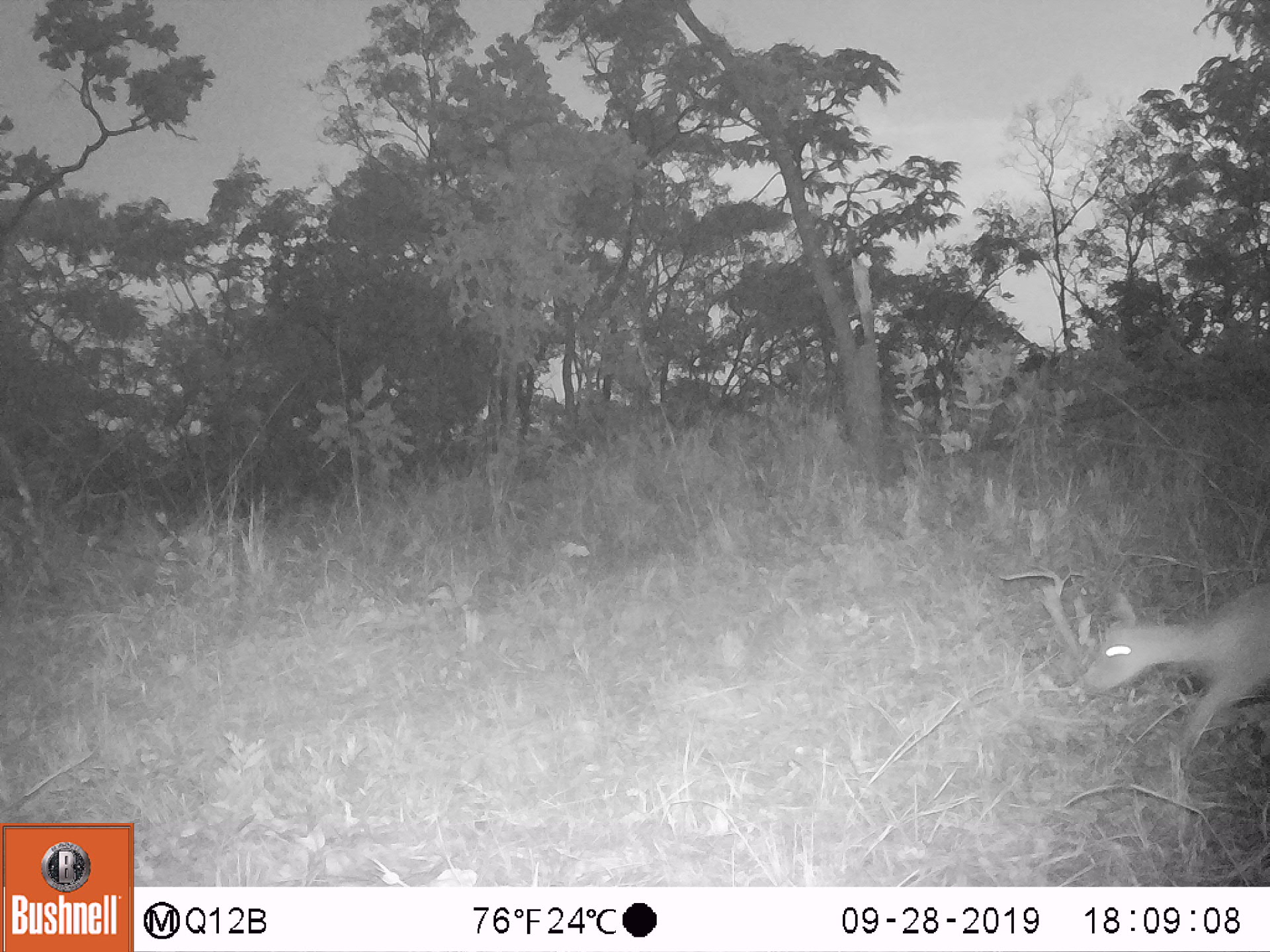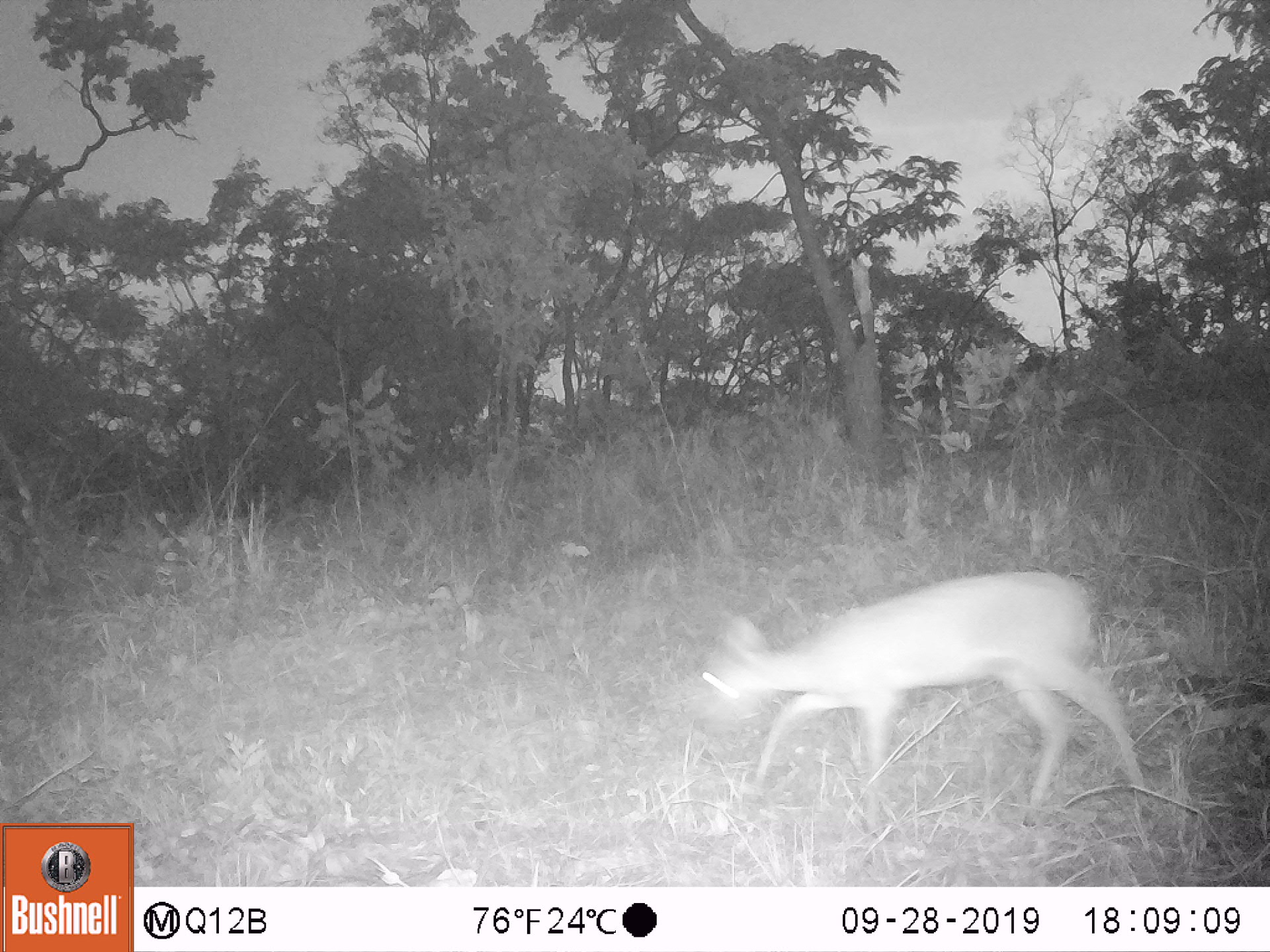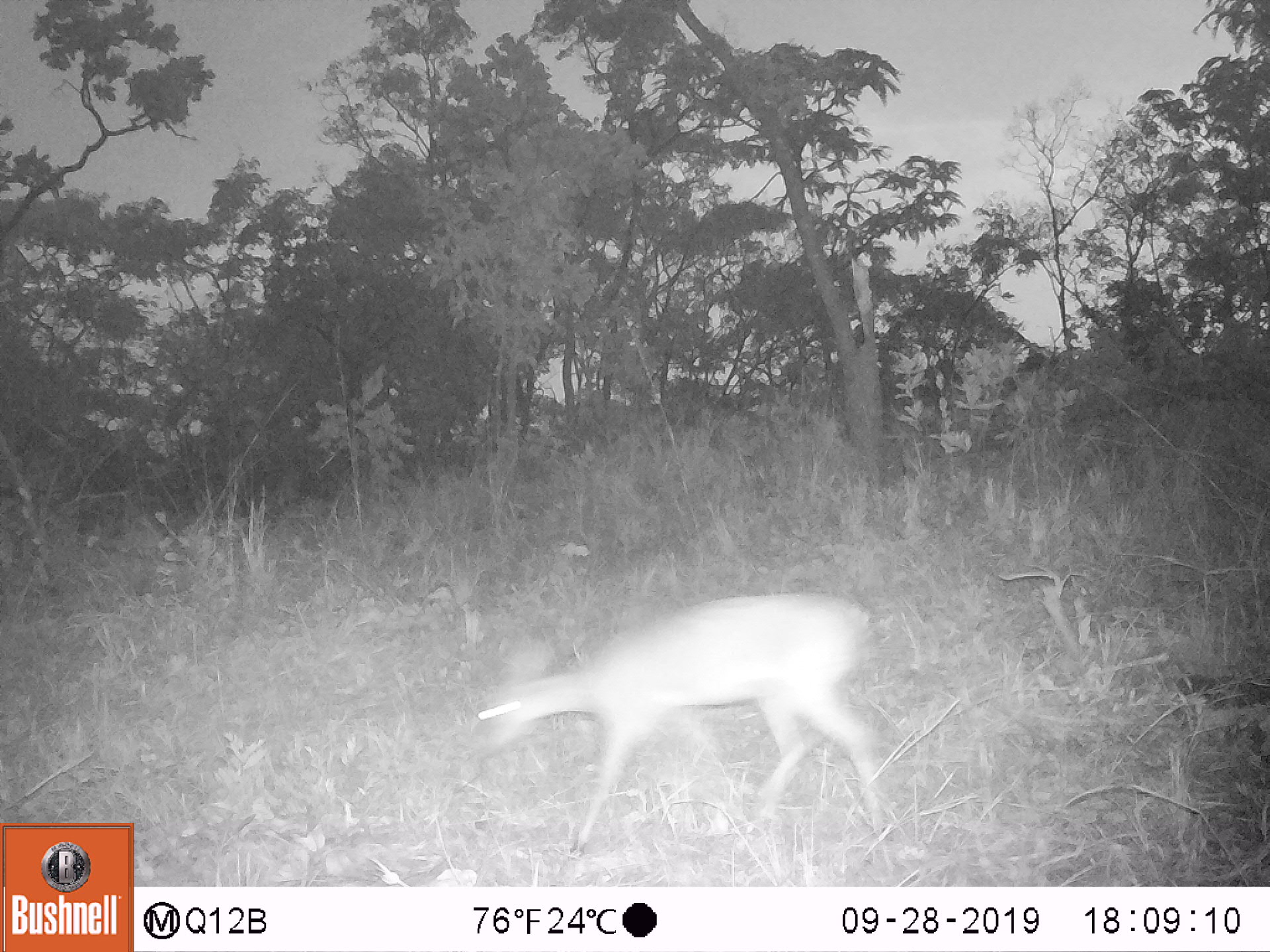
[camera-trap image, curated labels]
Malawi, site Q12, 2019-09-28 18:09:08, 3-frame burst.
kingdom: Animalia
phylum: Chordata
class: Mammalia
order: Artiodactyla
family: Bovidae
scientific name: Antilopinae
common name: small antelope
Small antelope (Antilopinae), count 1.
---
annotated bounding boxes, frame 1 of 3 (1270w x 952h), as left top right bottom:
small antelope: 1068 562 1269 809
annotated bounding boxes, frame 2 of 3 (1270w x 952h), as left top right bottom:
small antelope: 657 547 1167 864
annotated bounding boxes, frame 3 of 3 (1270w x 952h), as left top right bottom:
small antelope: 463 577 899 873